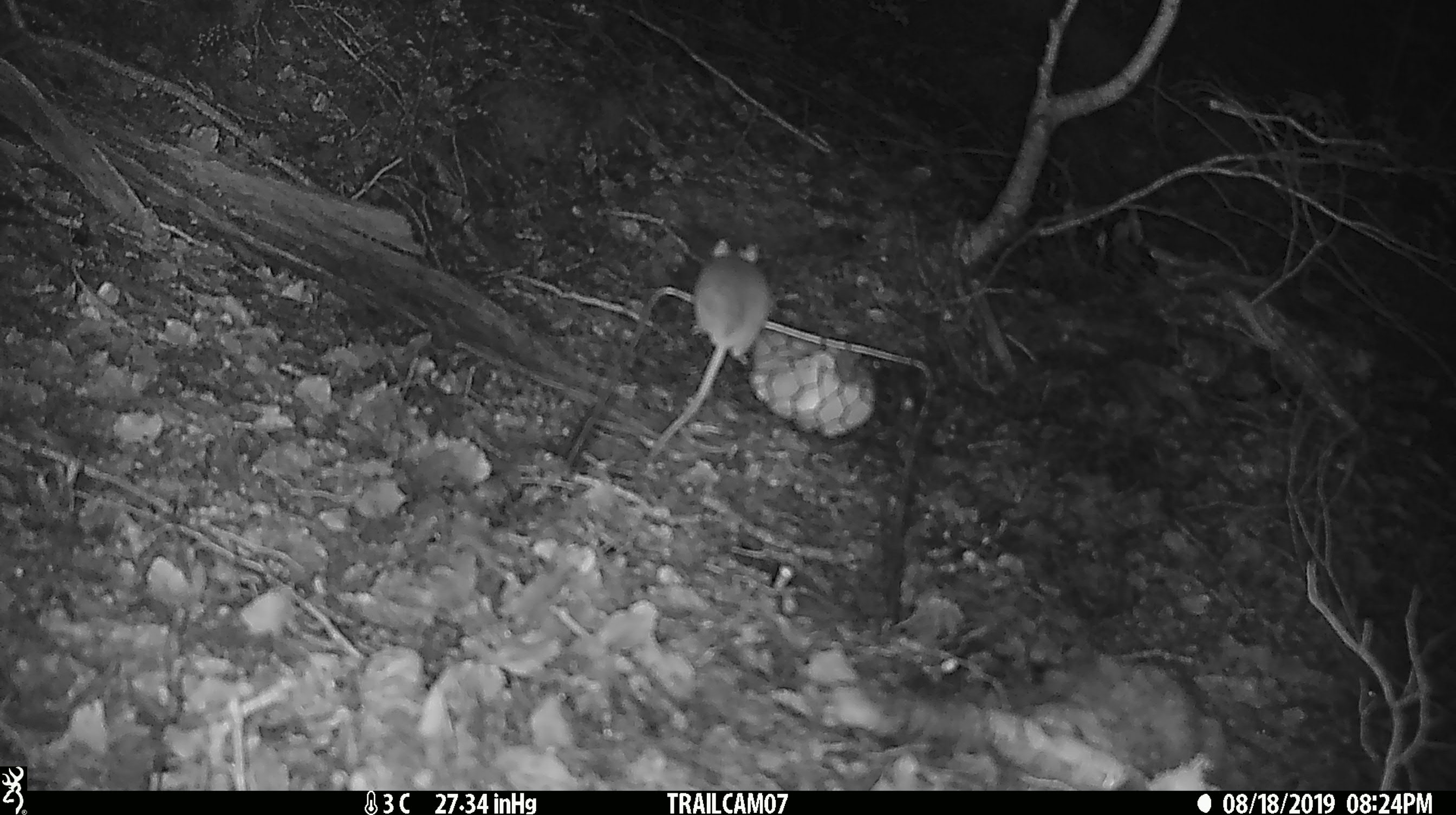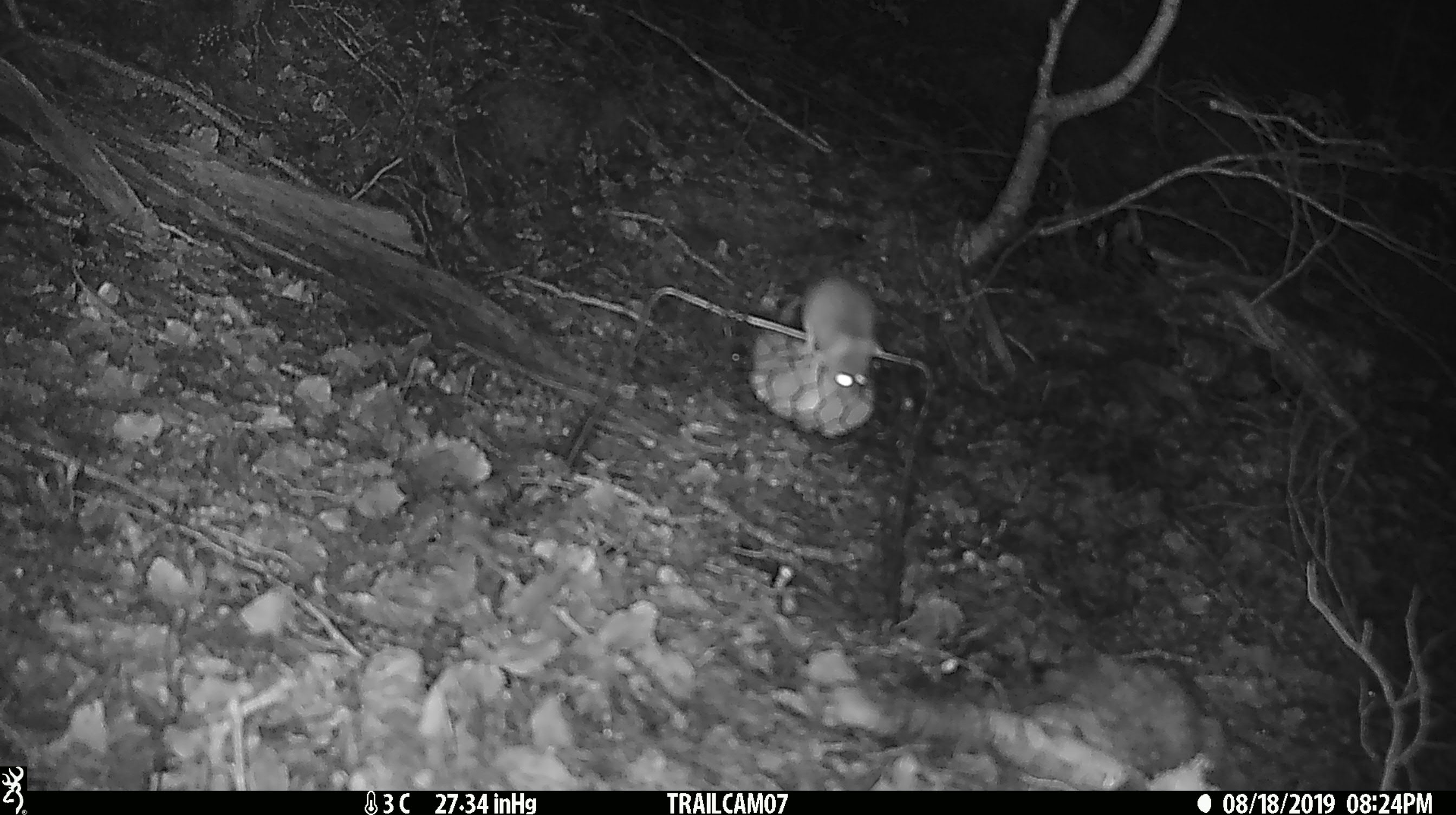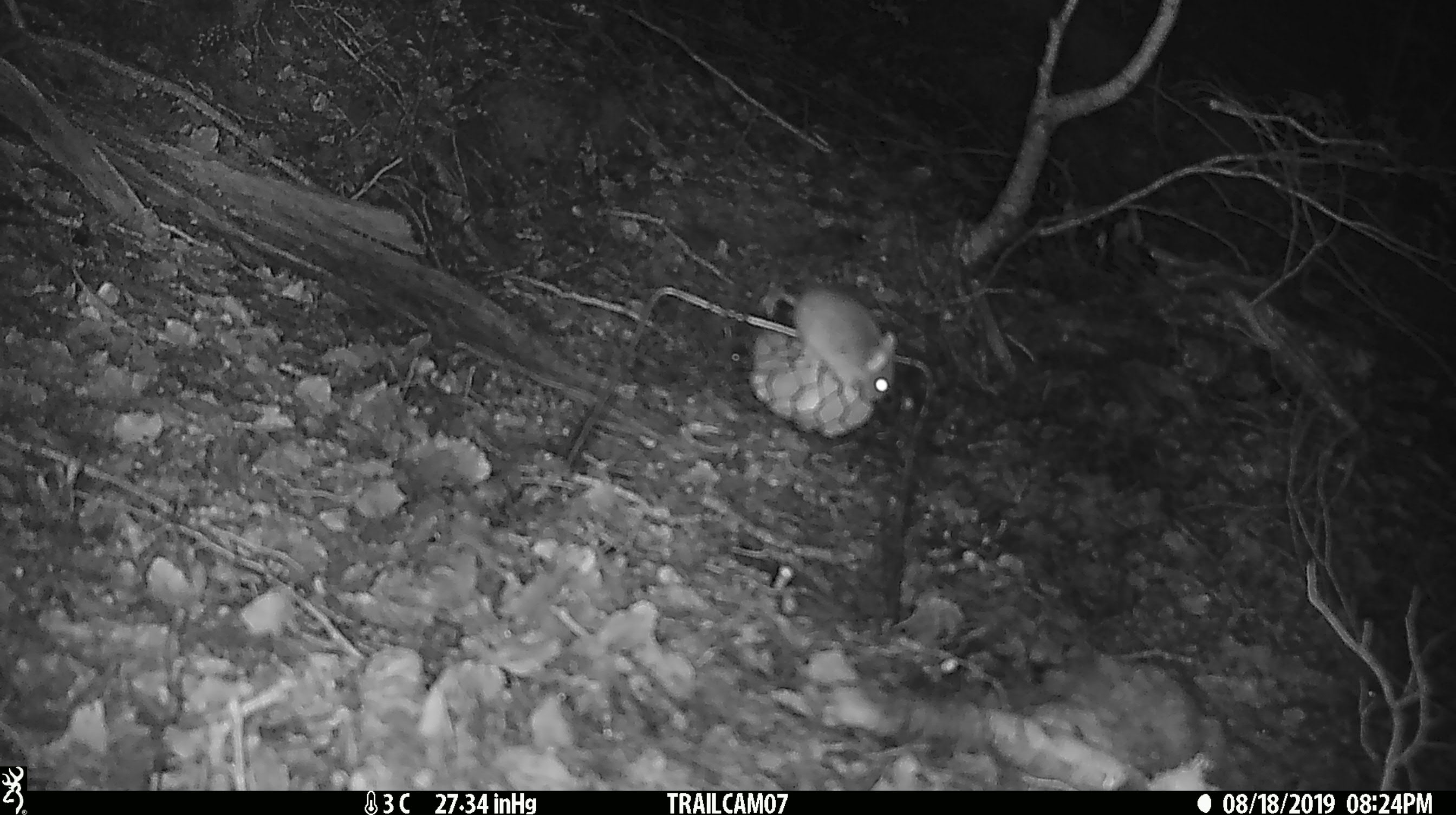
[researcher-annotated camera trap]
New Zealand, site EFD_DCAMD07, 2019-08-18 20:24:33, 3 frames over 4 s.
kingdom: Animalia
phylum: Chordata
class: Mammalia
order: Rodentia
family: Muridae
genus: Mus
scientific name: Mus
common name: mouse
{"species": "mouse (Mus)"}